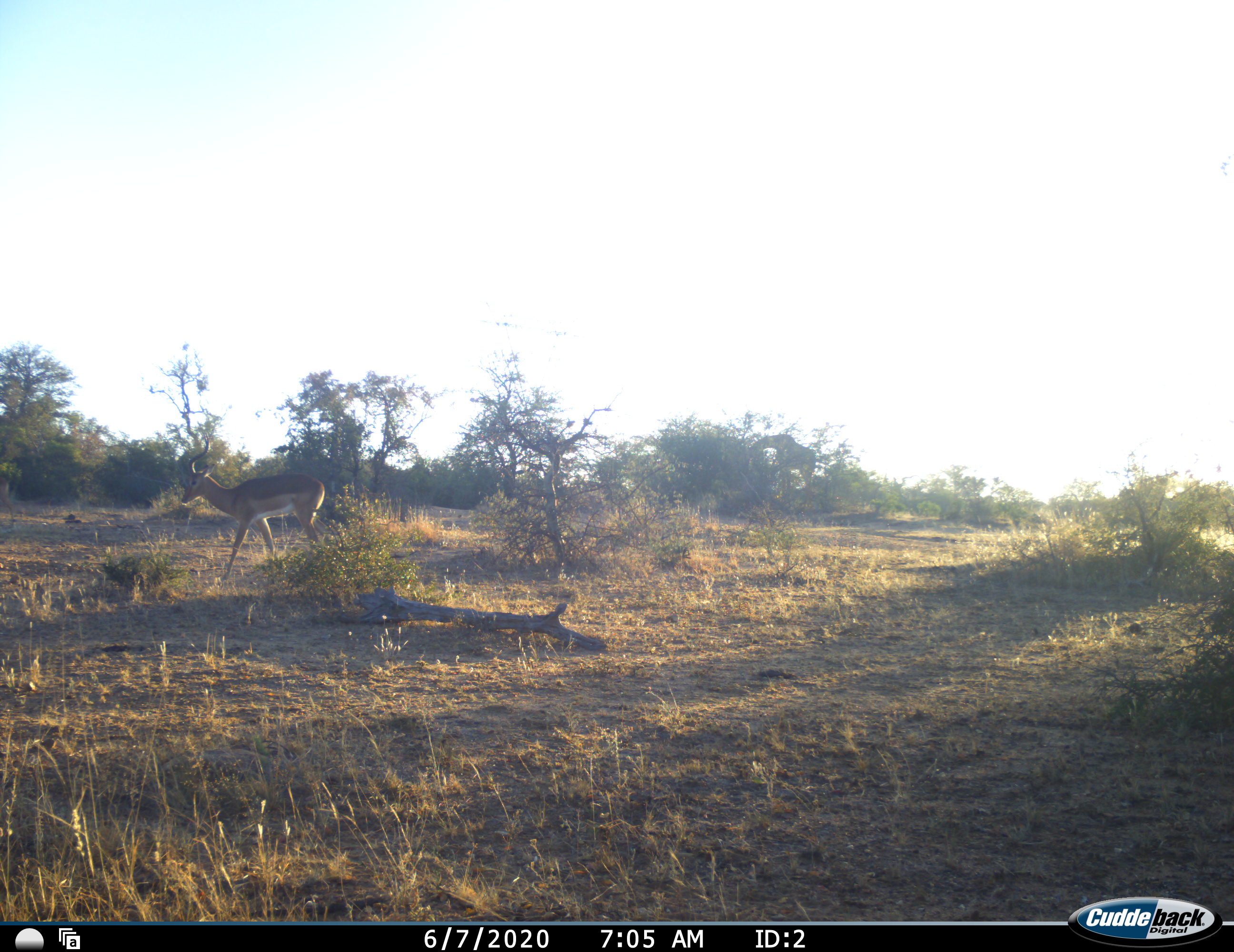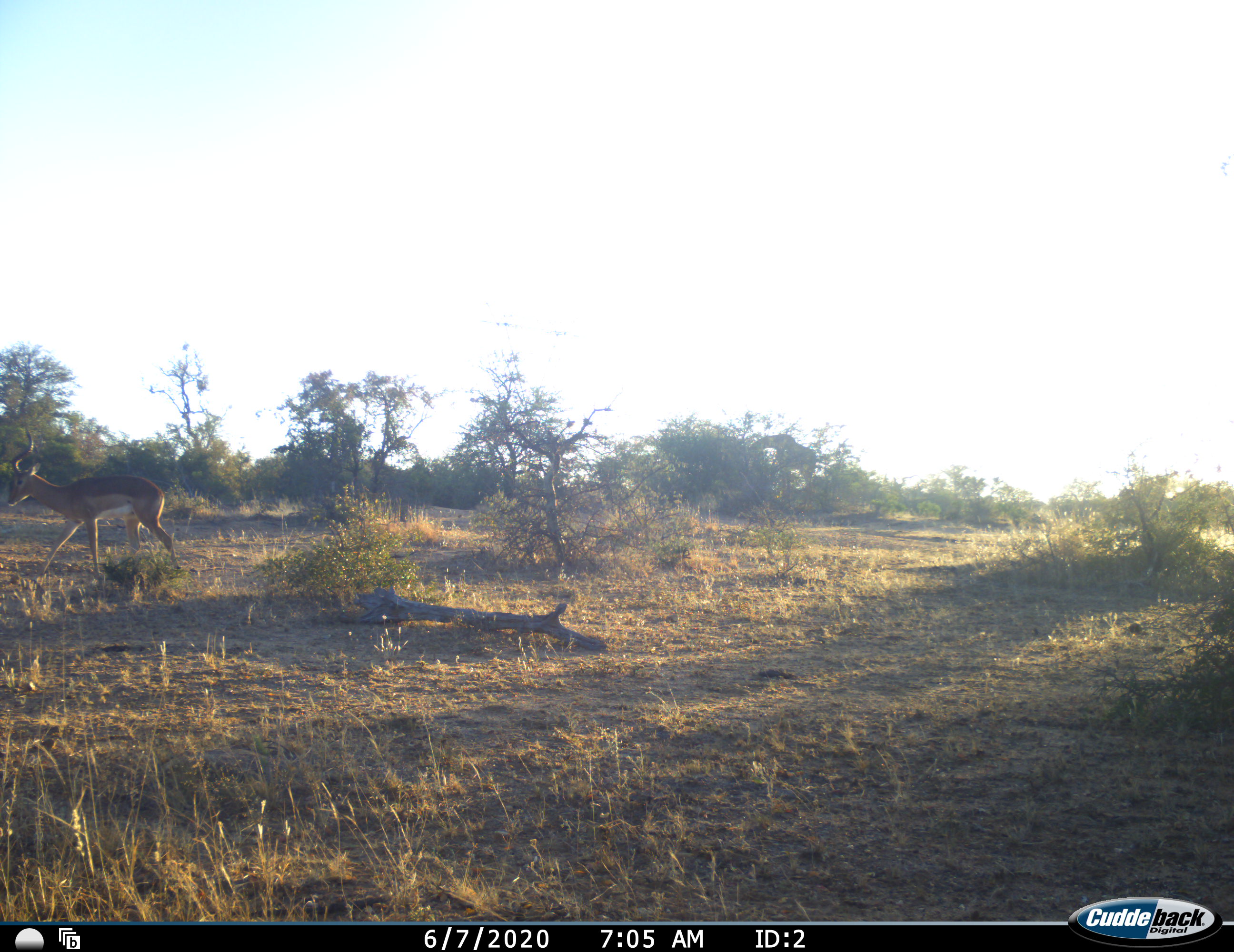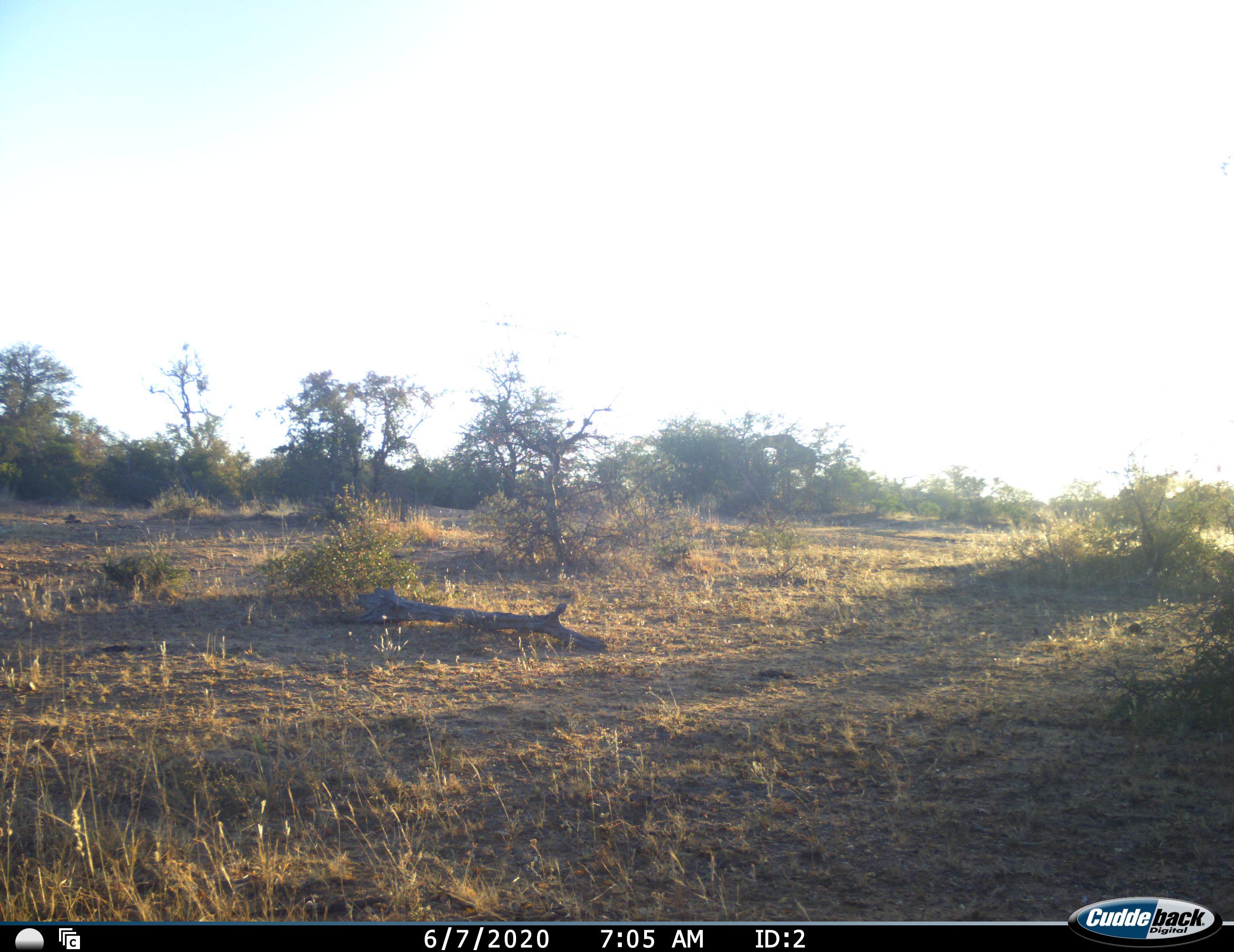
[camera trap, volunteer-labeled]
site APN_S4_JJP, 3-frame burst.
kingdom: Animalia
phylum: Chordata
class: Mammalia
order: Artiodactyla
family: Bovidae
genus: Aepyceros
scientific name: Aepyceros melampus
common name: impala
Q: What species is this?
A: Impala (Aepyceros melampus).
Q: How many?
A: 1.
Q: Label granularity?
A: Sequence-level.